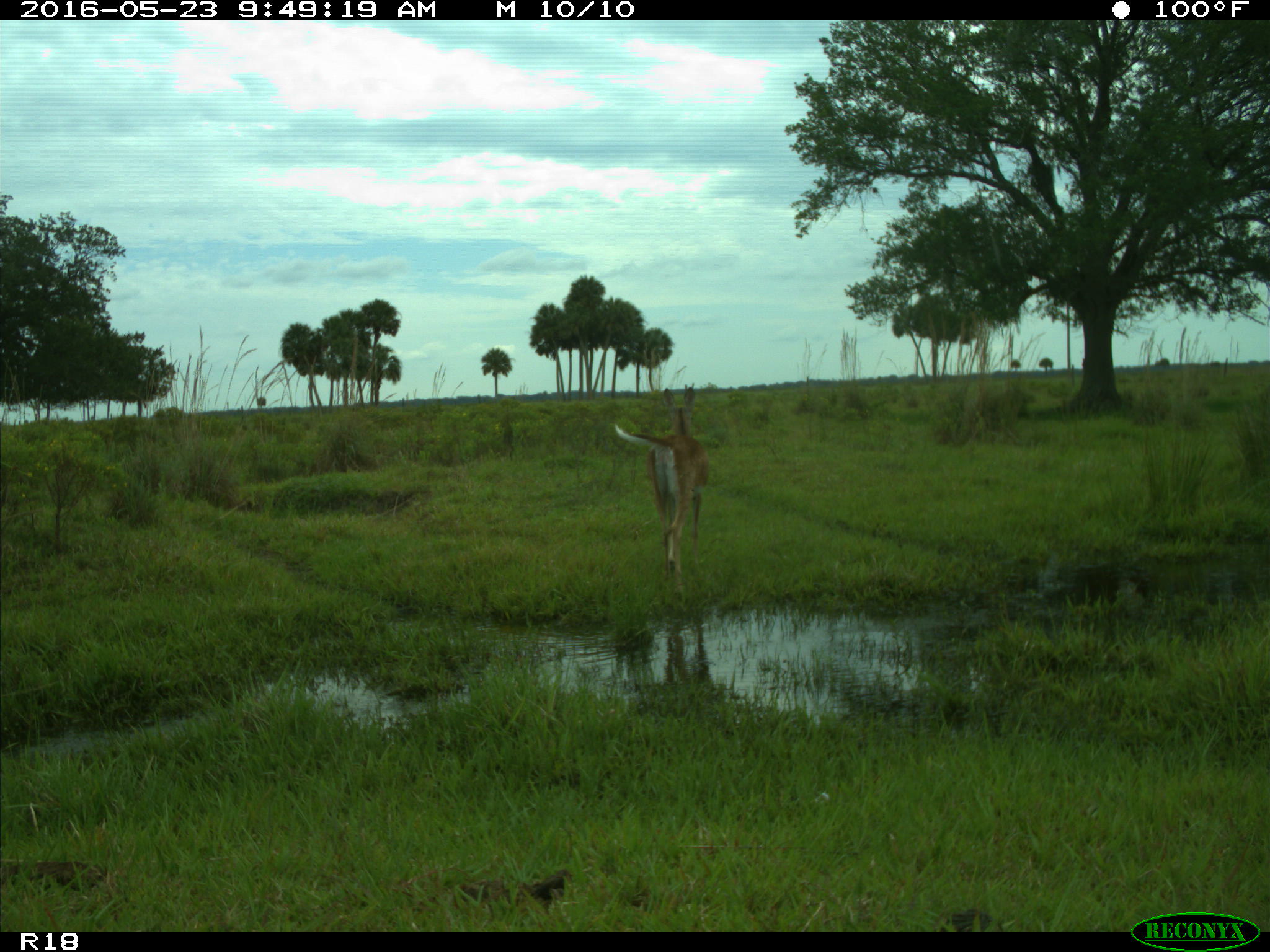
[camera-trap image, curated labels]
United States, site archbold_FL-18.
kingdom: Animalia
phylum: Chordata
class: Mammalia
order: Artiodactyla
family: Cervidae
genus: Odocoileus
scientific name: Odocoileus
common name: deer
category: unidentified deer